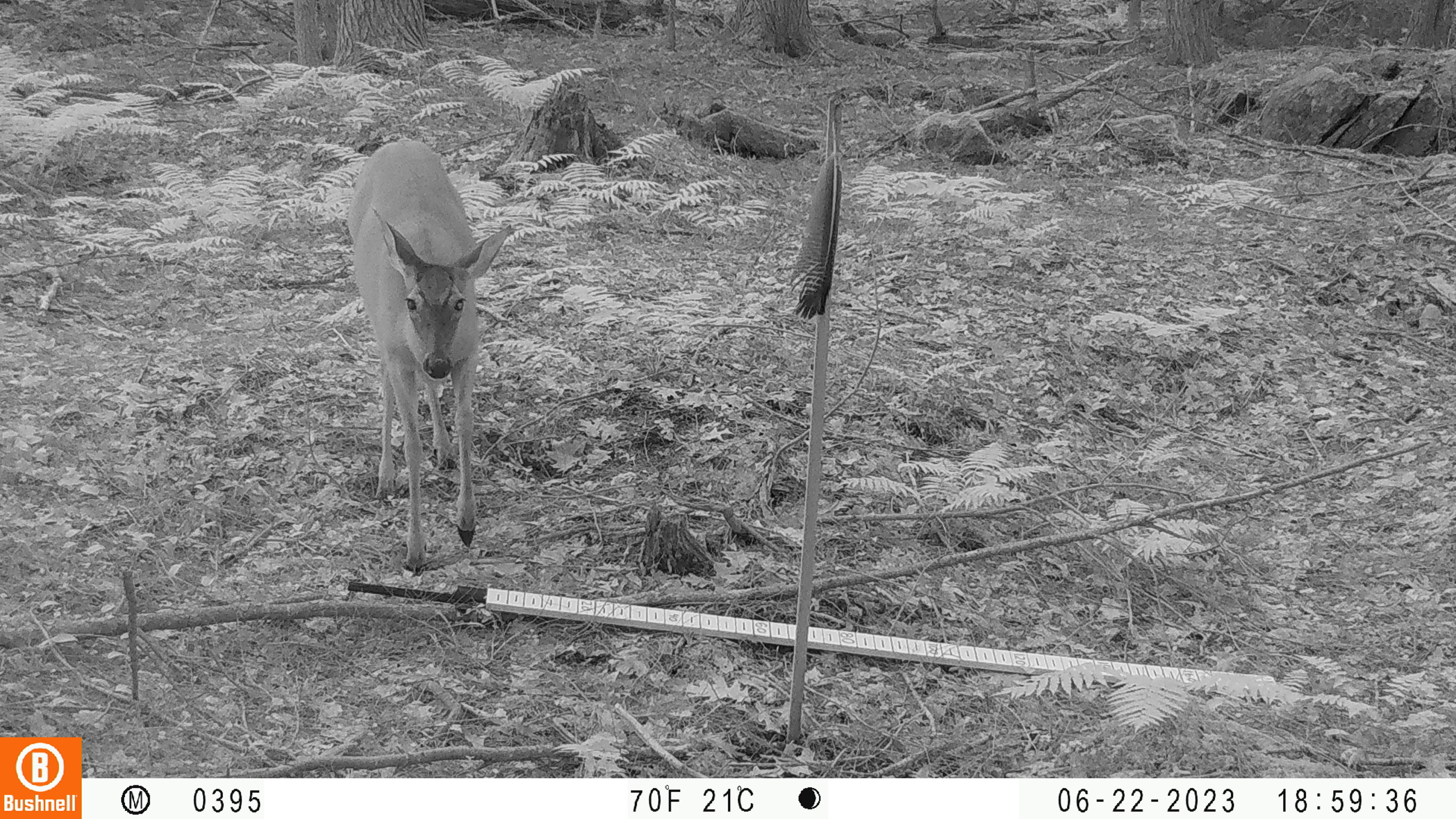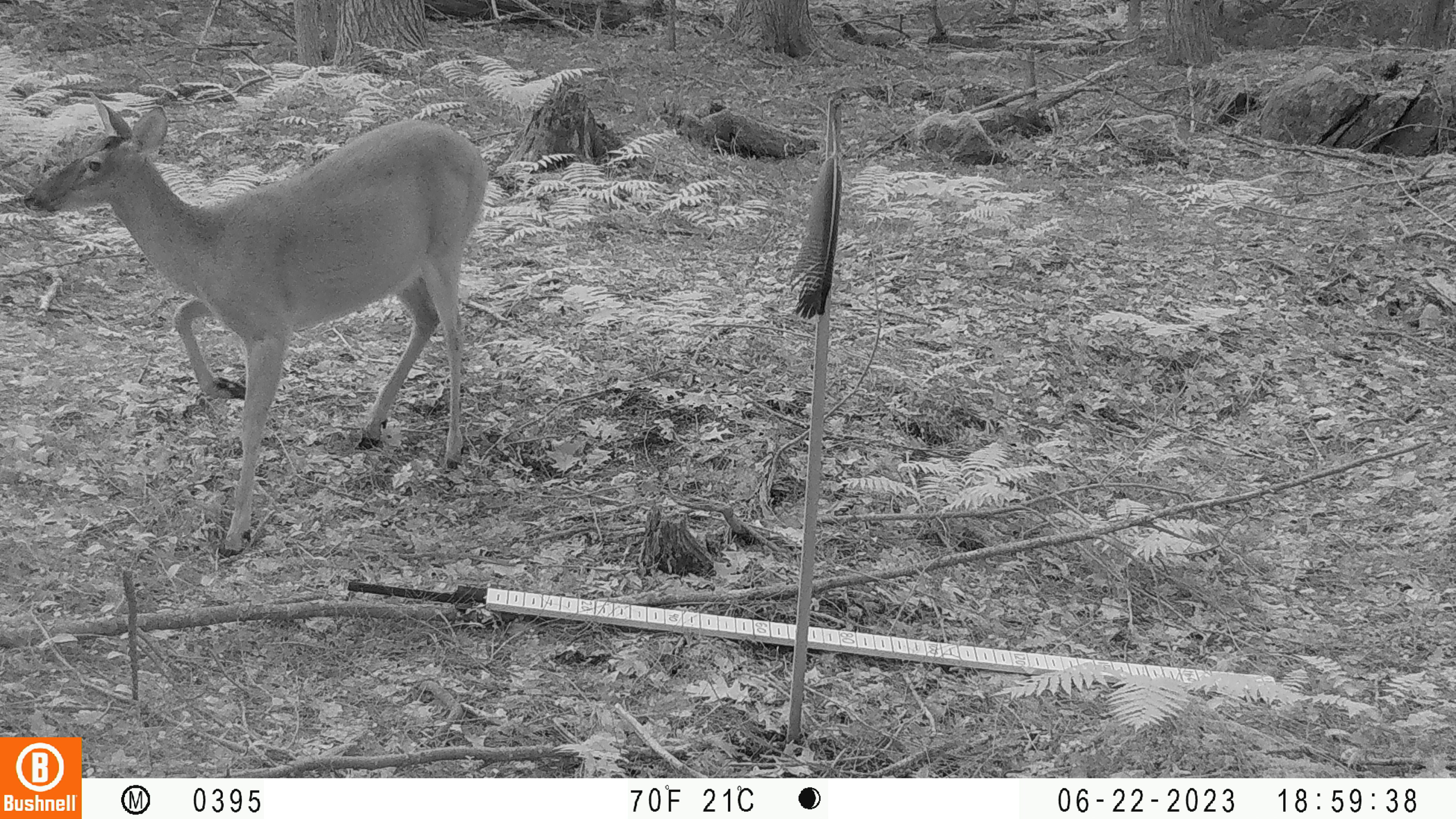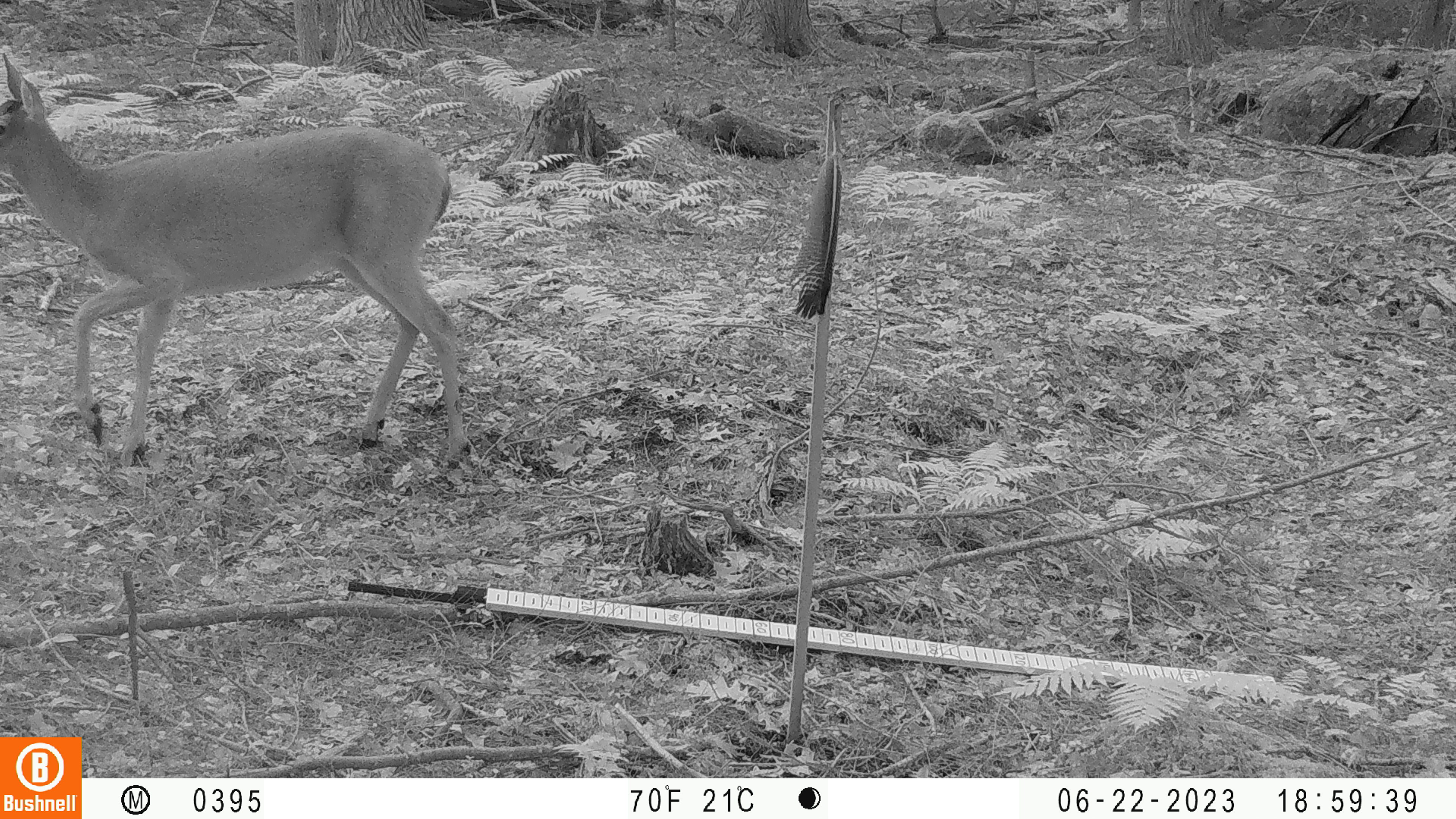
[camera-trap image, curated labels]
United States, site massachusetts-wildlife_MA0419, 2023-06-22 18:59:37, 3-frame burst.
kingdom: Animalia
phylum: Chordata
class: Mammalia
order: Artiodactyla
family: Cervidae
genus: Odocoileus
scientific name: Odocoileus virginianus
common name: white-tailed deer